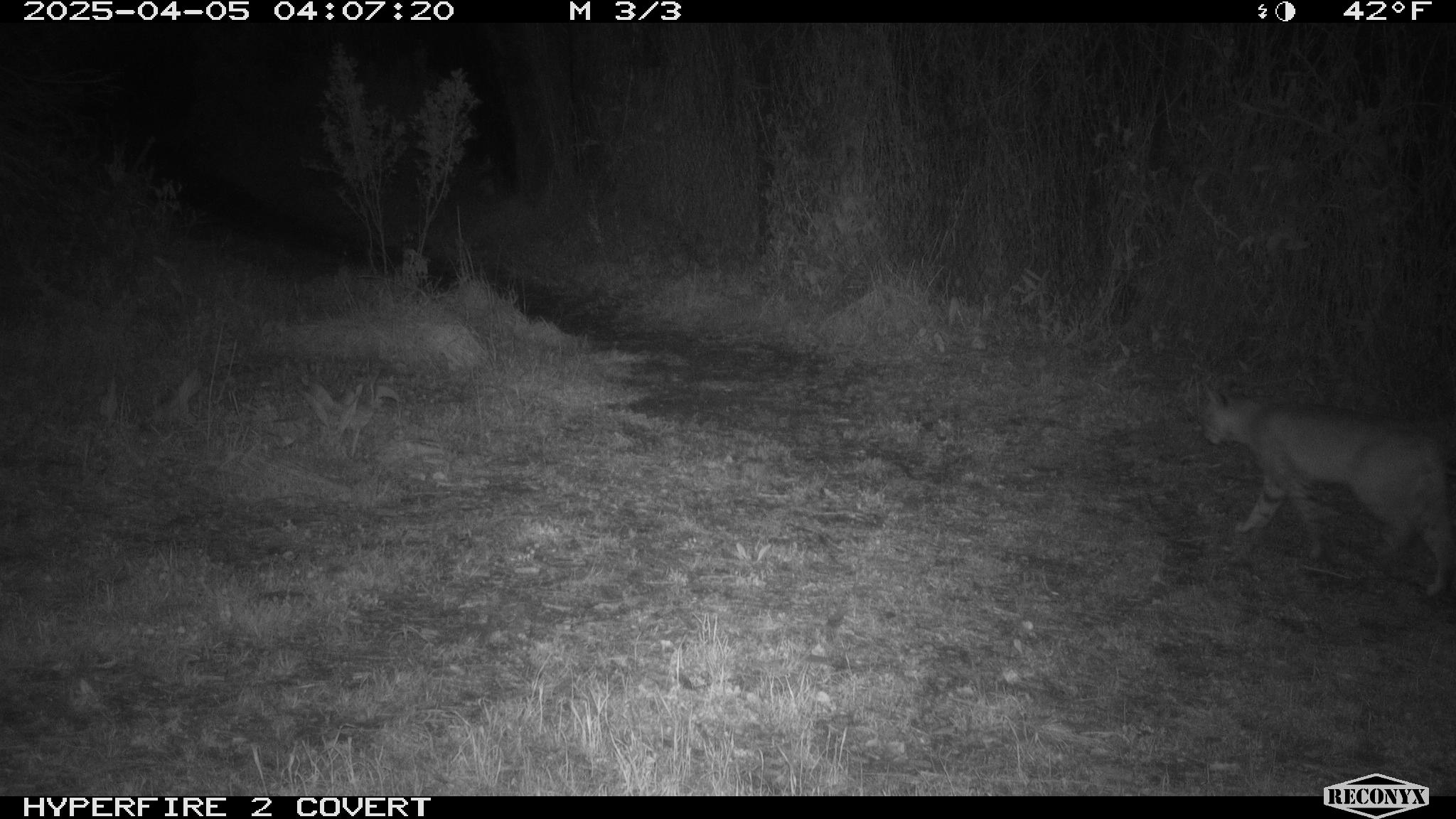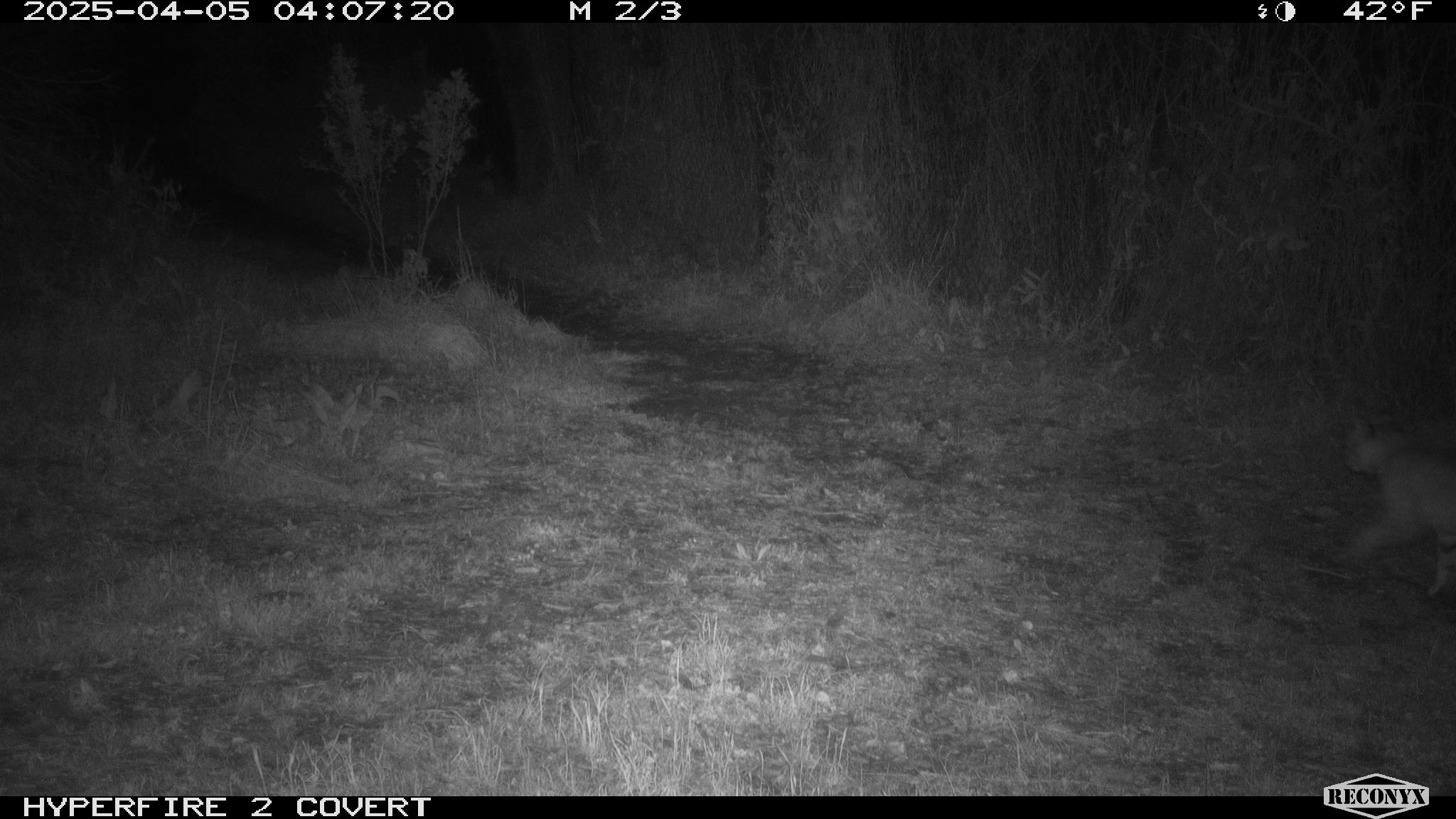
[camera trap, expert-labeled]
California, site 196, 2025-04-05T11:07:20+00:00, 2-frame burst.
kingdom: Animalia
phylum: Chordata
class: Mammalia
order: Carnivora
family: Felidae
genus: Lynx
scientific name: Lynx rufus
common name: bobcat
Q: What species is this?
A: Bobcat (Lynx rufus).